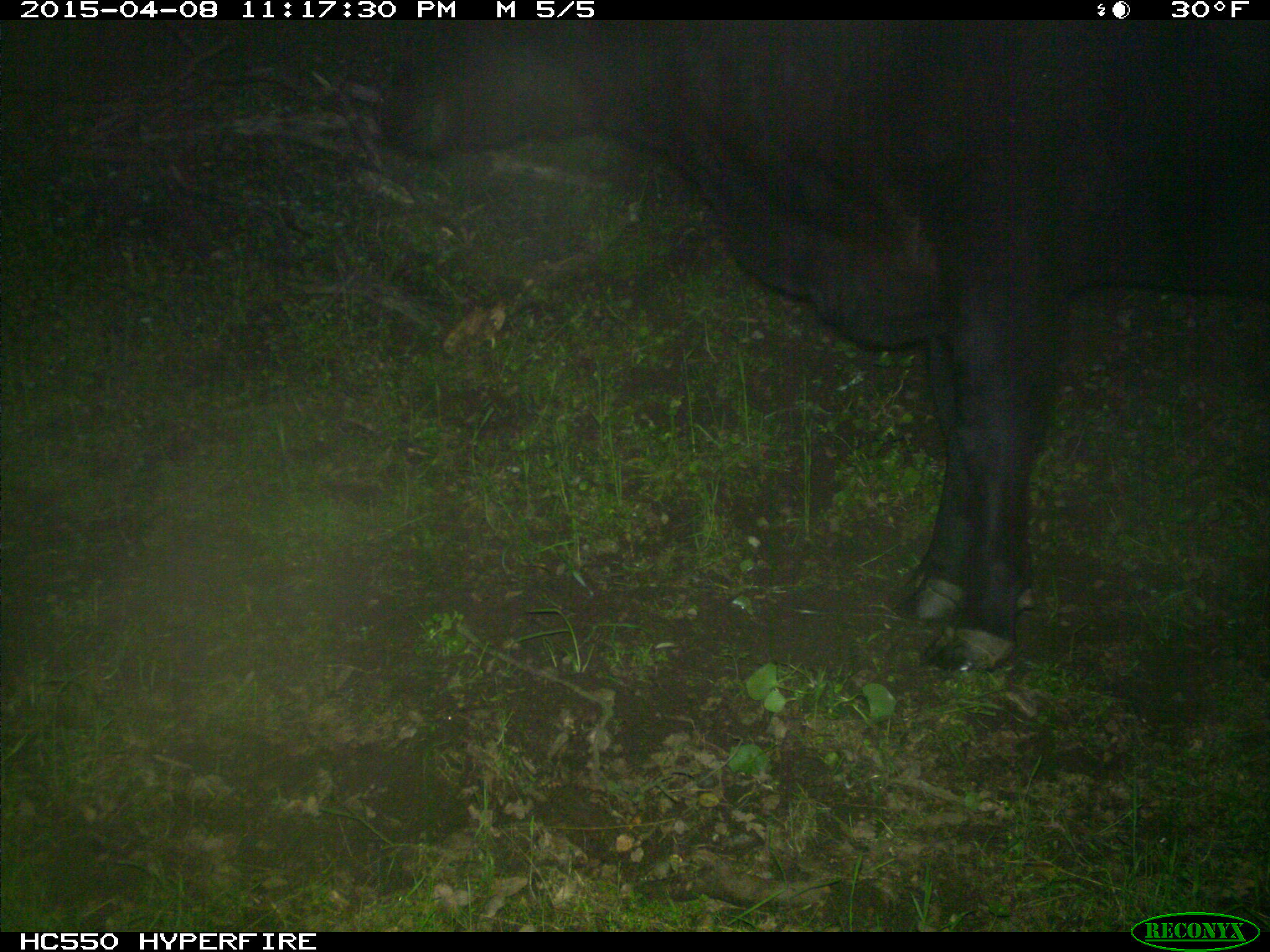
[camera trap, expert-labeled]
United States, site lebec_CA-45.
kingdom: Animalia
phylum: Chordata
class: Mammalia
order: Artiodactyla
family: Bovidae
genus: Bos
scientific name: Bos taurus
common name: domestic cow